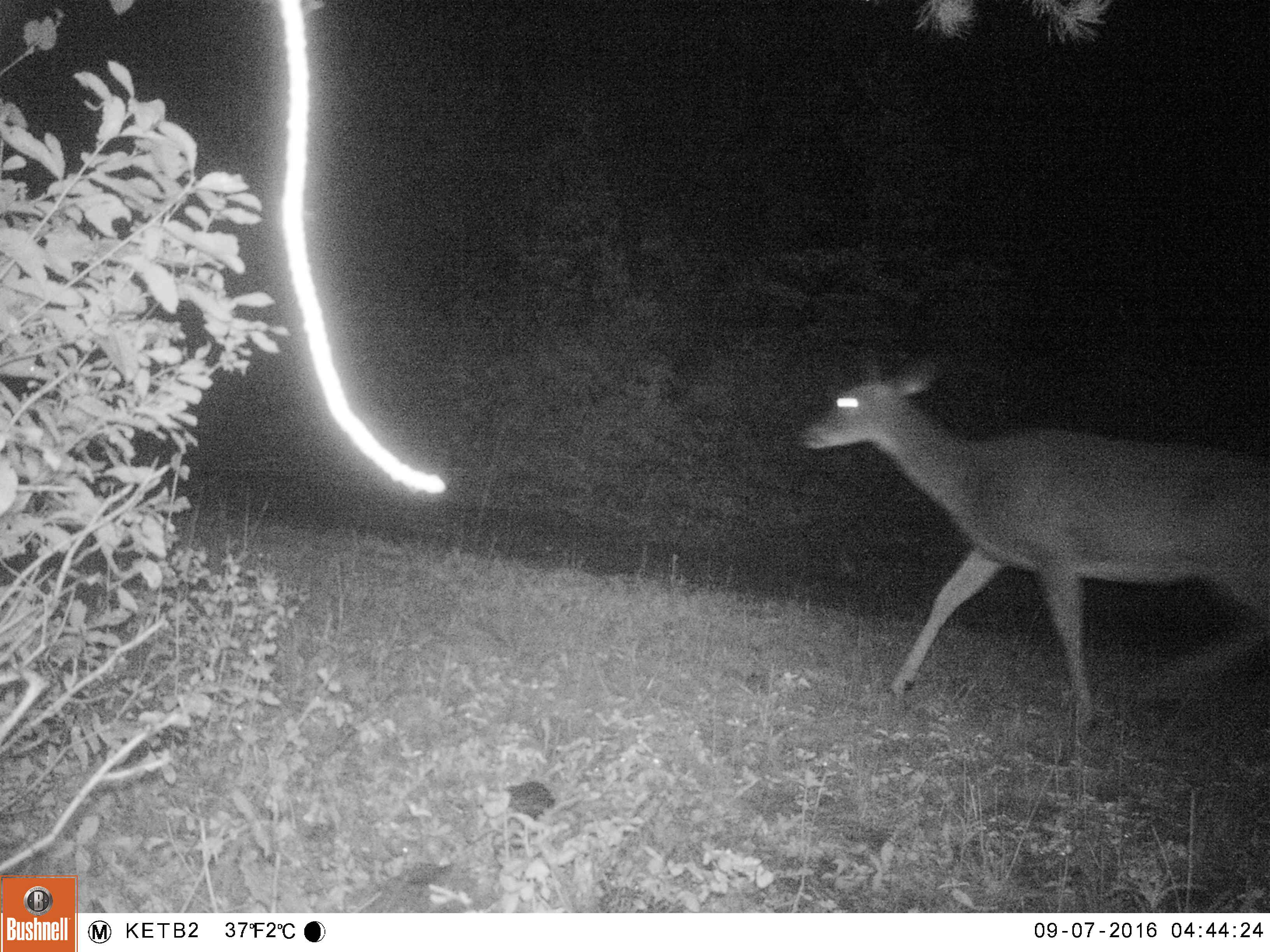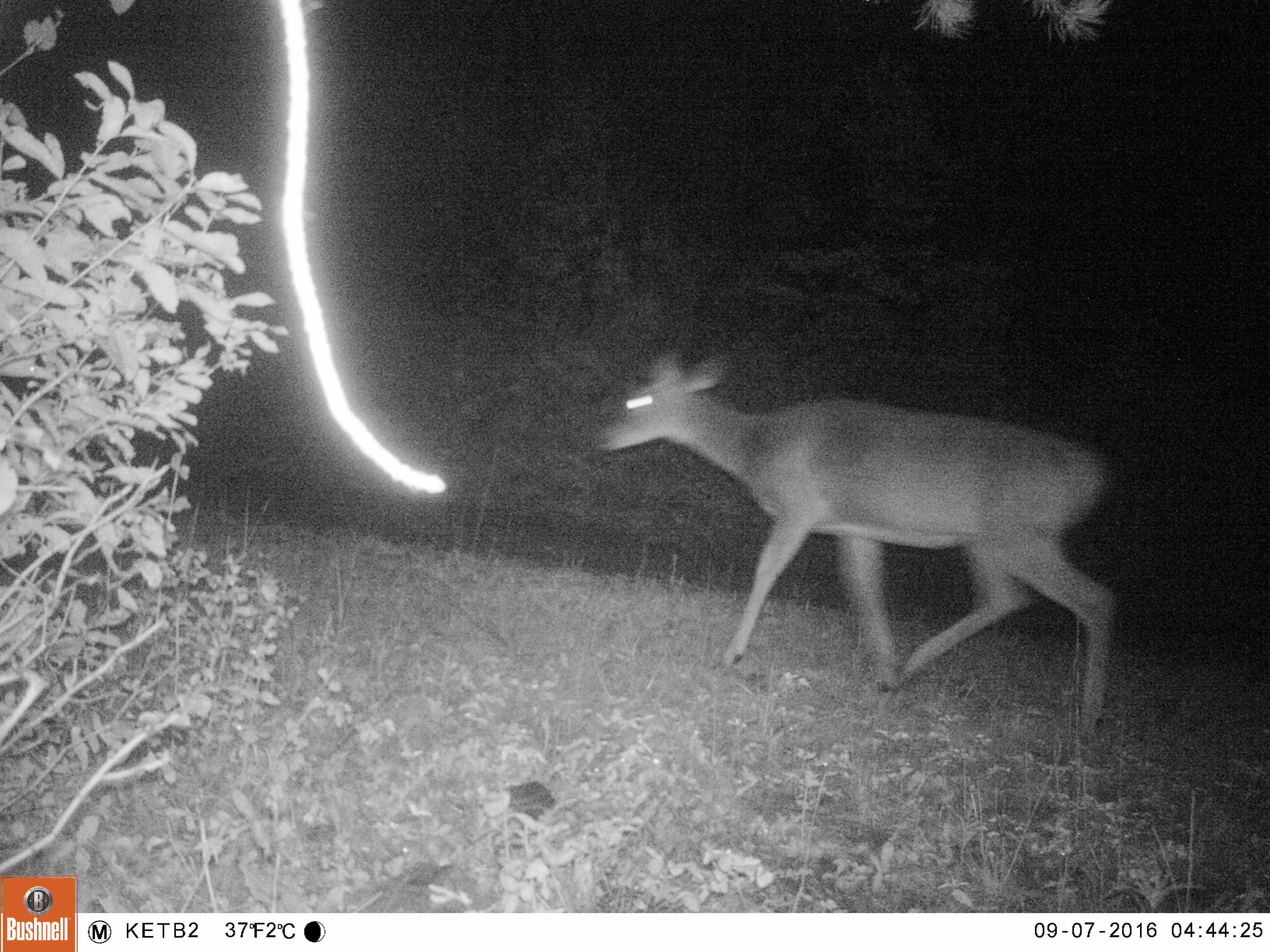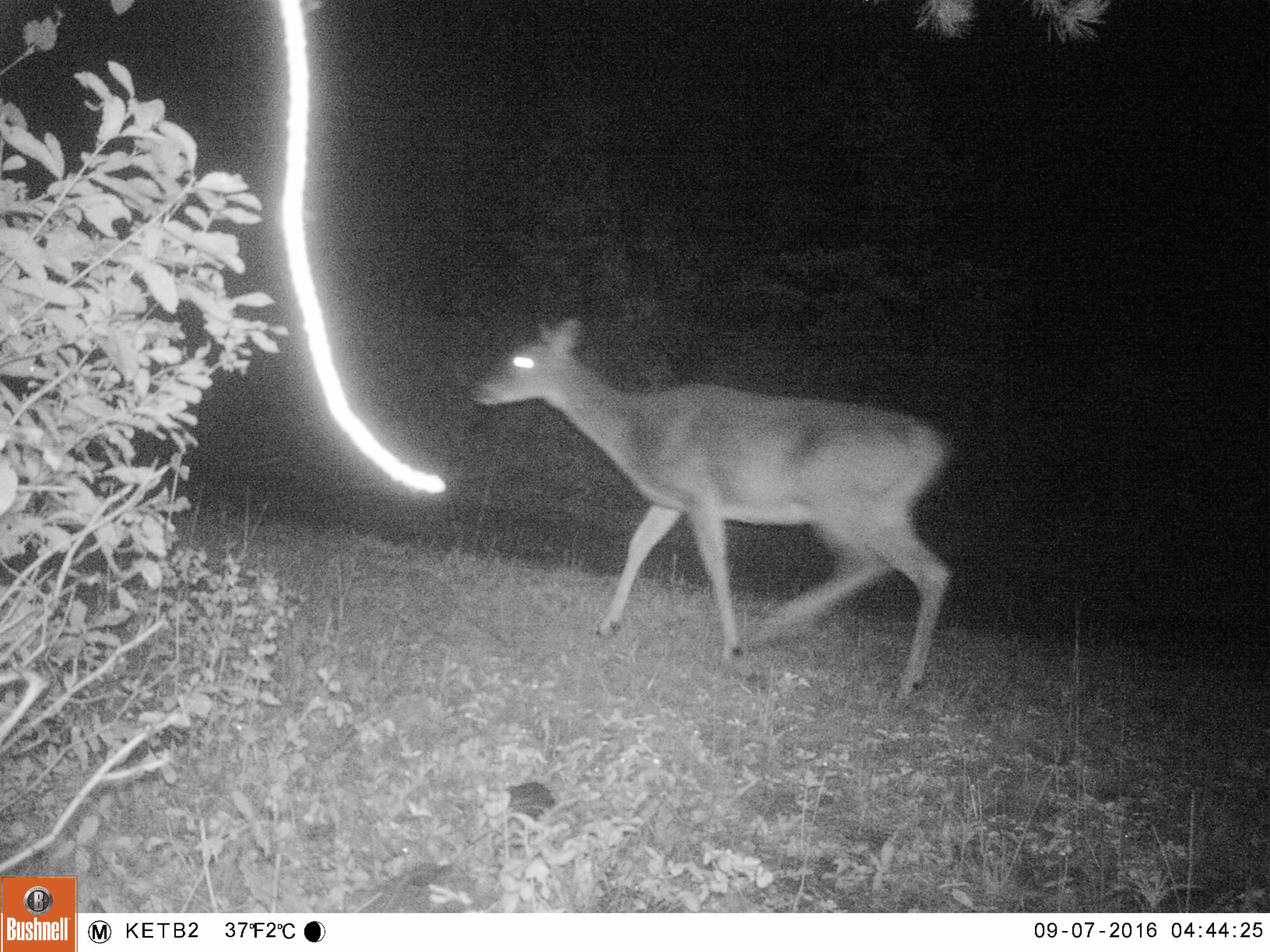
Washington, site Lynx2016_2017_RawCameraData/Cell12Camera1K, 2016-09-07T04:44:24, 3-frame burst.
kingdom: Animalia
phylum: Chordata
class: Mammalia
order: Artiodactyla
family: Cervidae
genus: Odocoileus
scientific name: Odocoileus virginianus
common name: white-tailed deer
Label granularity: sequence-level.